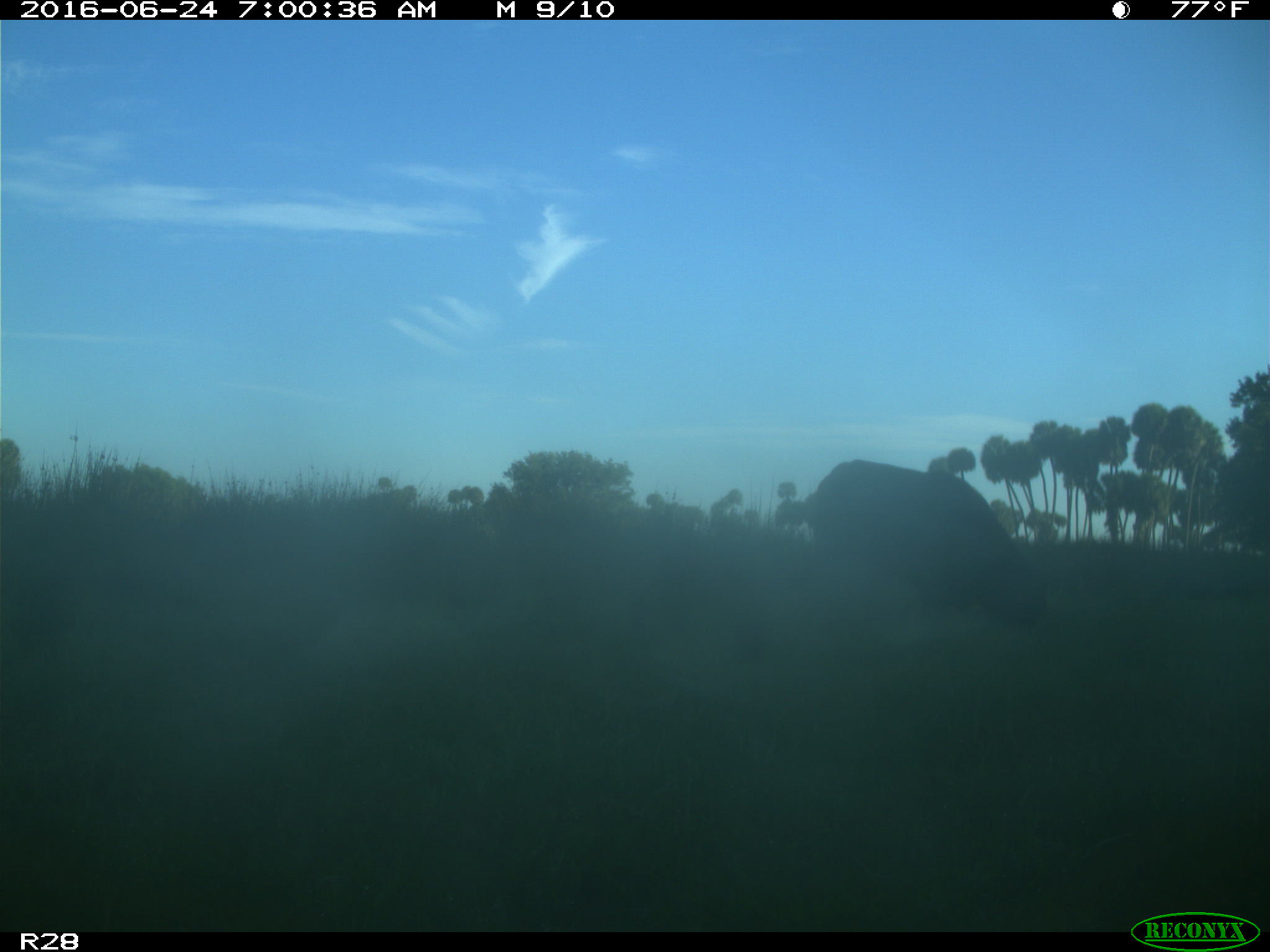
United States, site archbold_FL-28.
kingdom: Animalia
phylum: Chordata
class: Mammalia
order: Artiodactyla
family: Bovidae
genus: Bos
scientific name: Bos taurus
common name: domestic cow